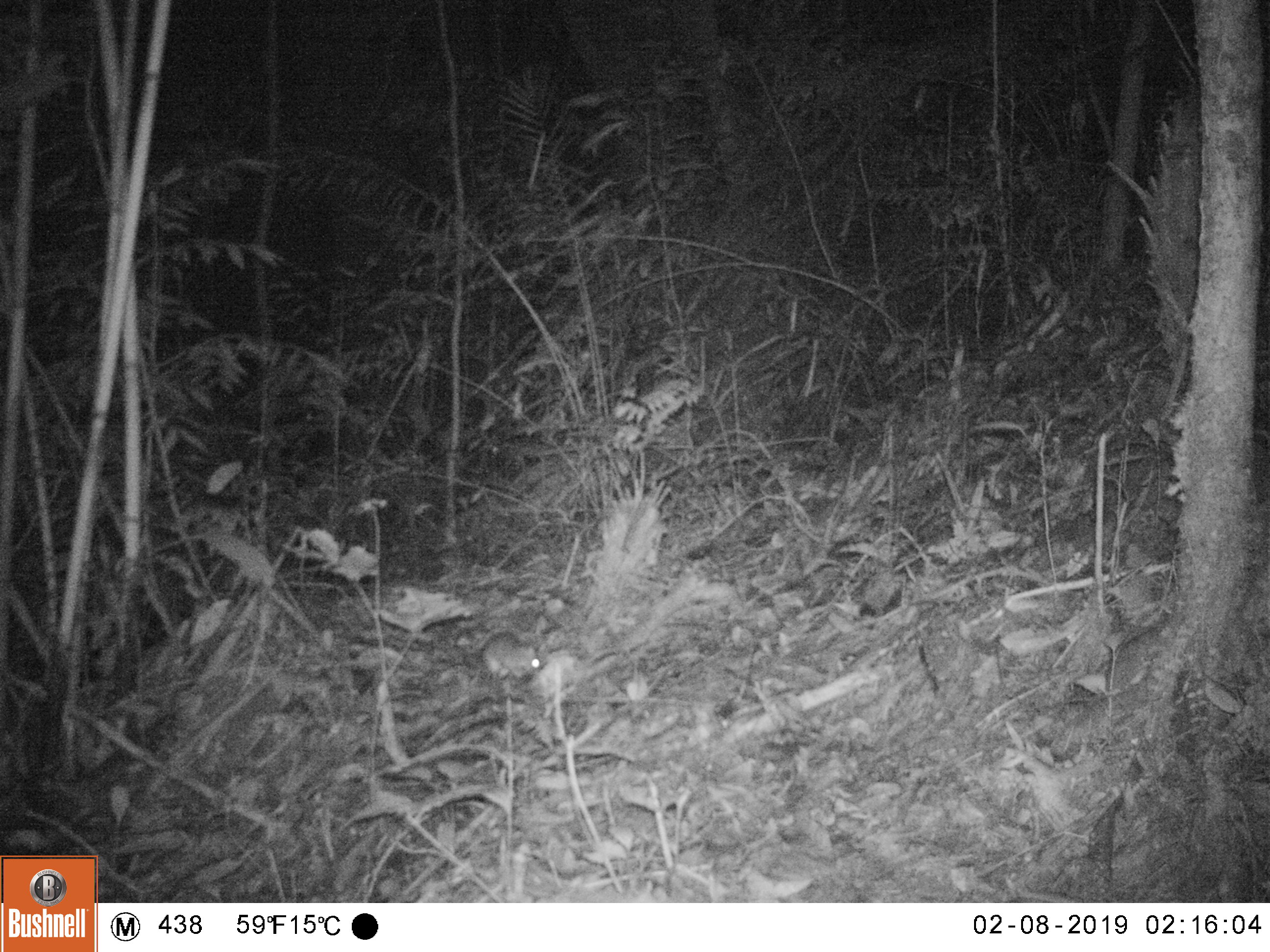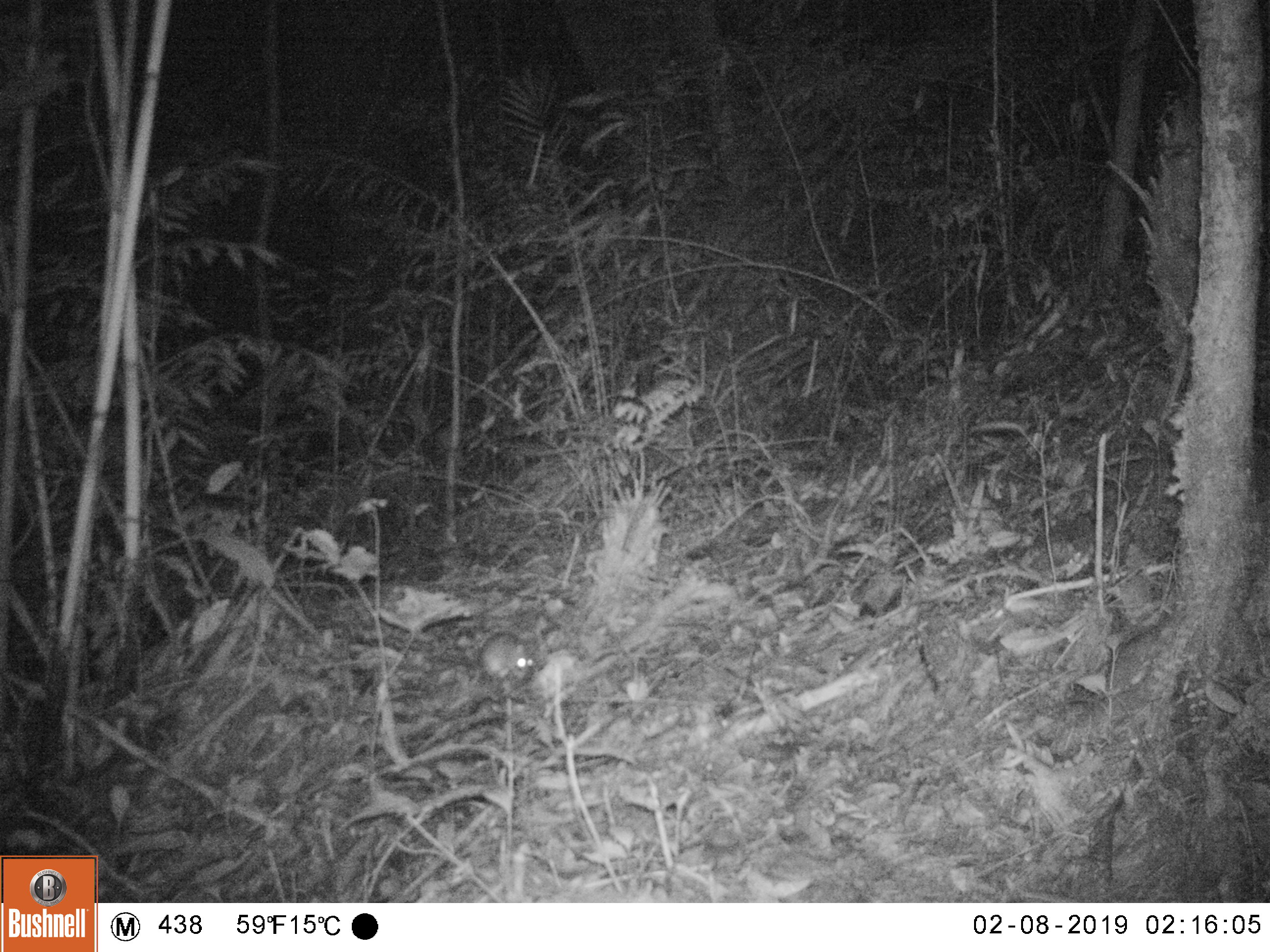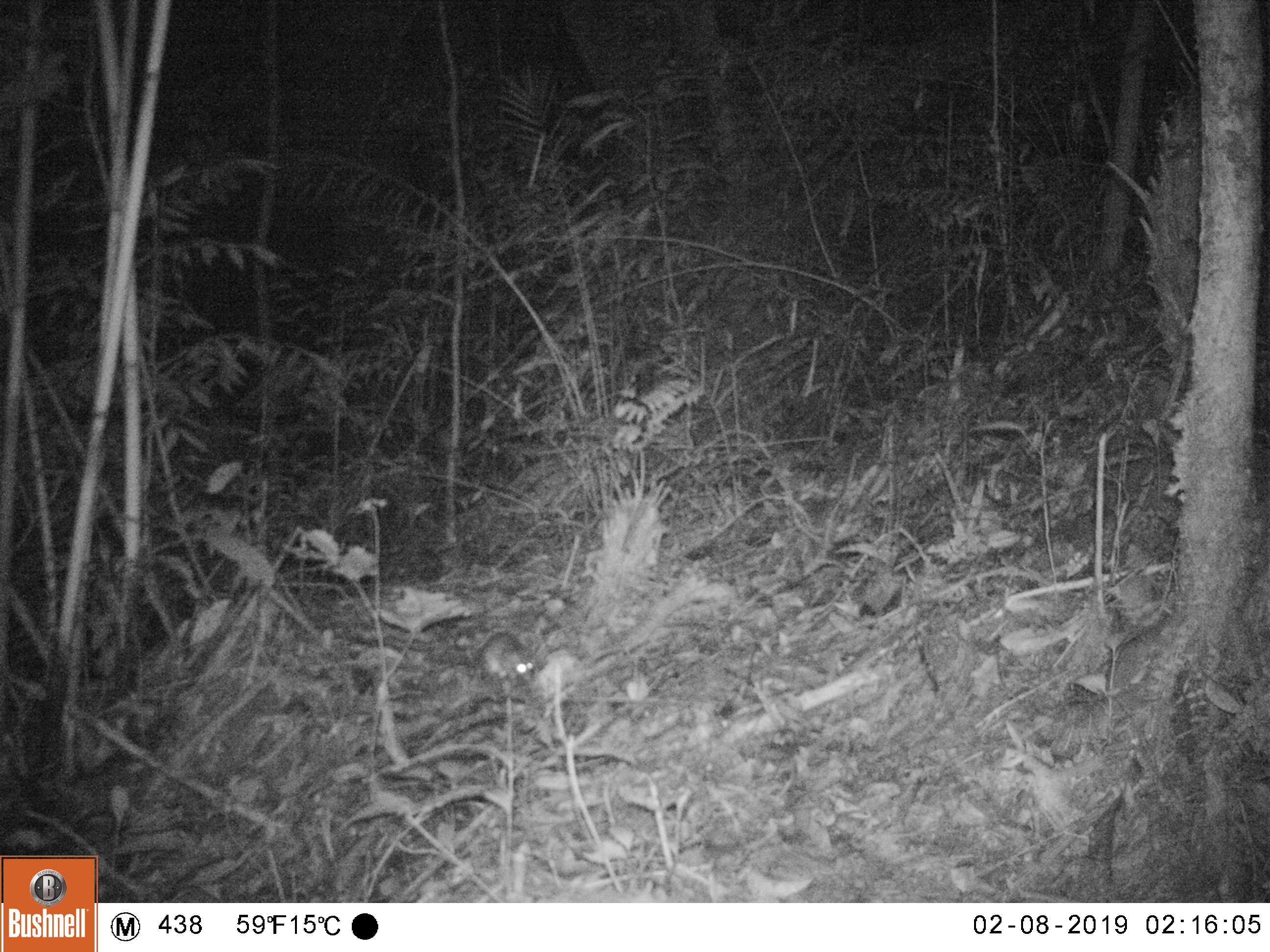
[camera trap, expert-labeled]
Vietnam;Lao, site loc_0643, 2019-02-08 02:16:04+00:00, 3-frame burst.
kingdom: Animalia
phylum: Chordata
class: Mammalia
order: Rodentia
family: Muridae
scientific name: Muridae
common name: old-world mice and rats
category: unidentified murid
Unidentified murid (old-world mice and rats) (Muridae). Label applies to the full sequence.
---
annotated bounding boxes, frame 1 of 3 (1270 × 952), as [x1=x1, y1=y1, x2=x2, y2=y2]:
unidentified murid: [x1=479, y1=631, x2=540, y2=682]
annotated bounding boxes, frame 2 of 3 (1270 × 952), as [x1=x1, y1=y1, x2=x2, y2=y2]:
unidentified murid: [x1=432, y1=629, x2=534, y2=686]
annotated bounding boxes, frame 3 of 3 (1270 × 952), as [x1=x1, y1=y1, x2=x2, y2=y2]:
unidentified murid: [x1=424, y1=632, x2=535, y2=697]